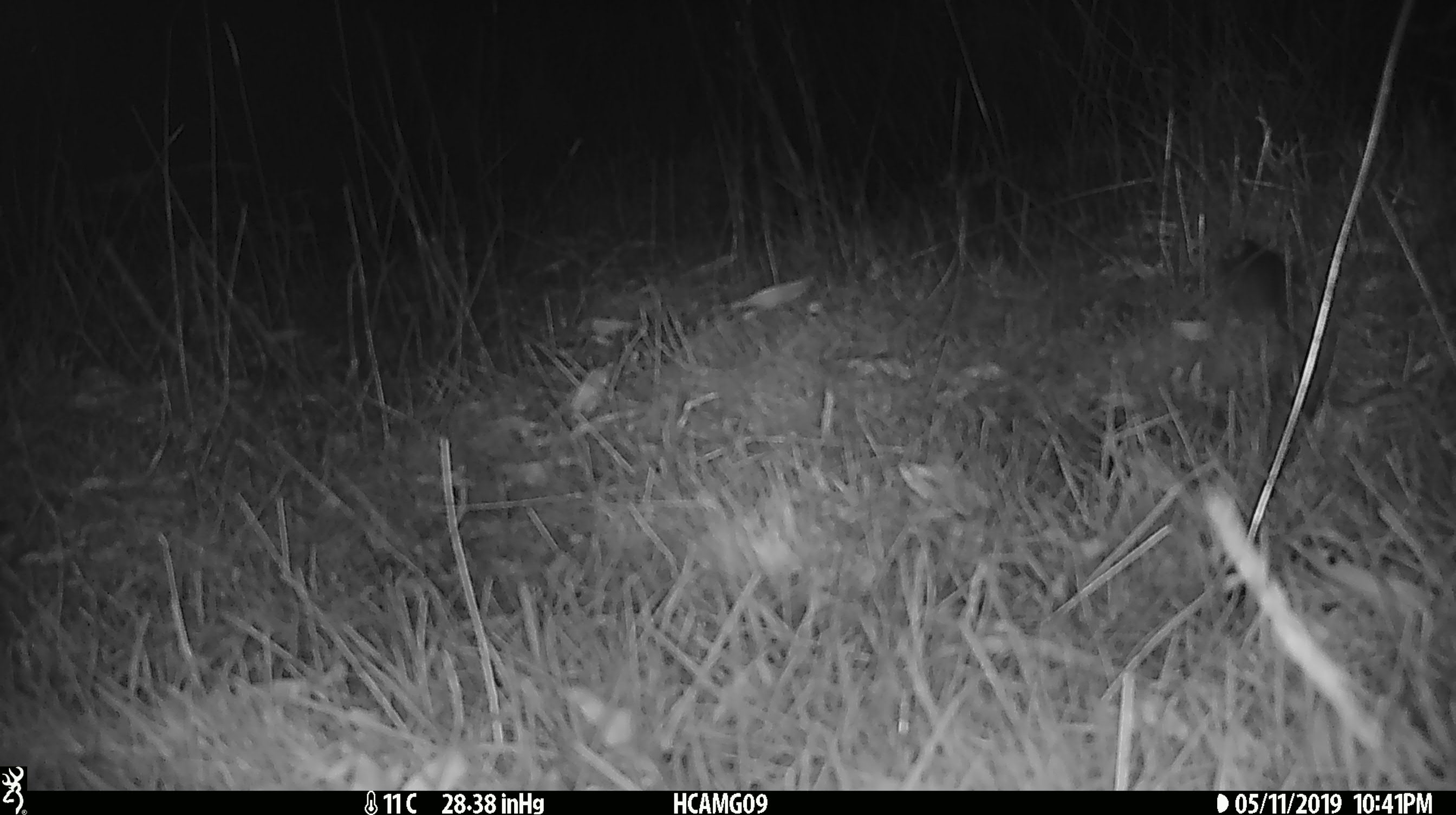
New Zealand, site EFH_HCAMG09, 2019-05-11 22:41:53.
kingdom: Animalia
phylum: Chordata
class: Mammalia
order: Rodentia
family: Muridae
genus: Mus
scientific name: Mus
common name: mouse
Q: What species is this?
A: Mouse (Mus).